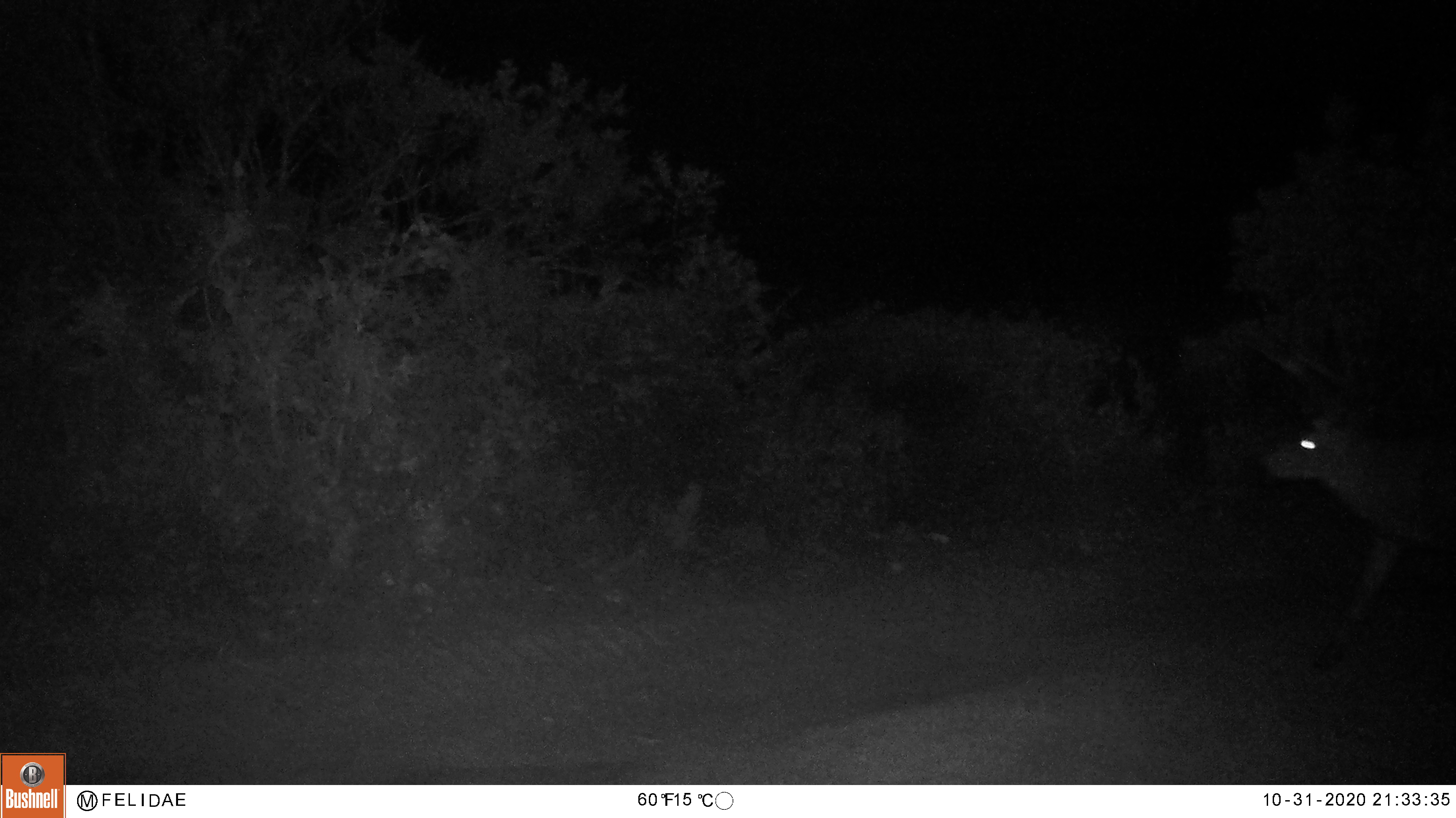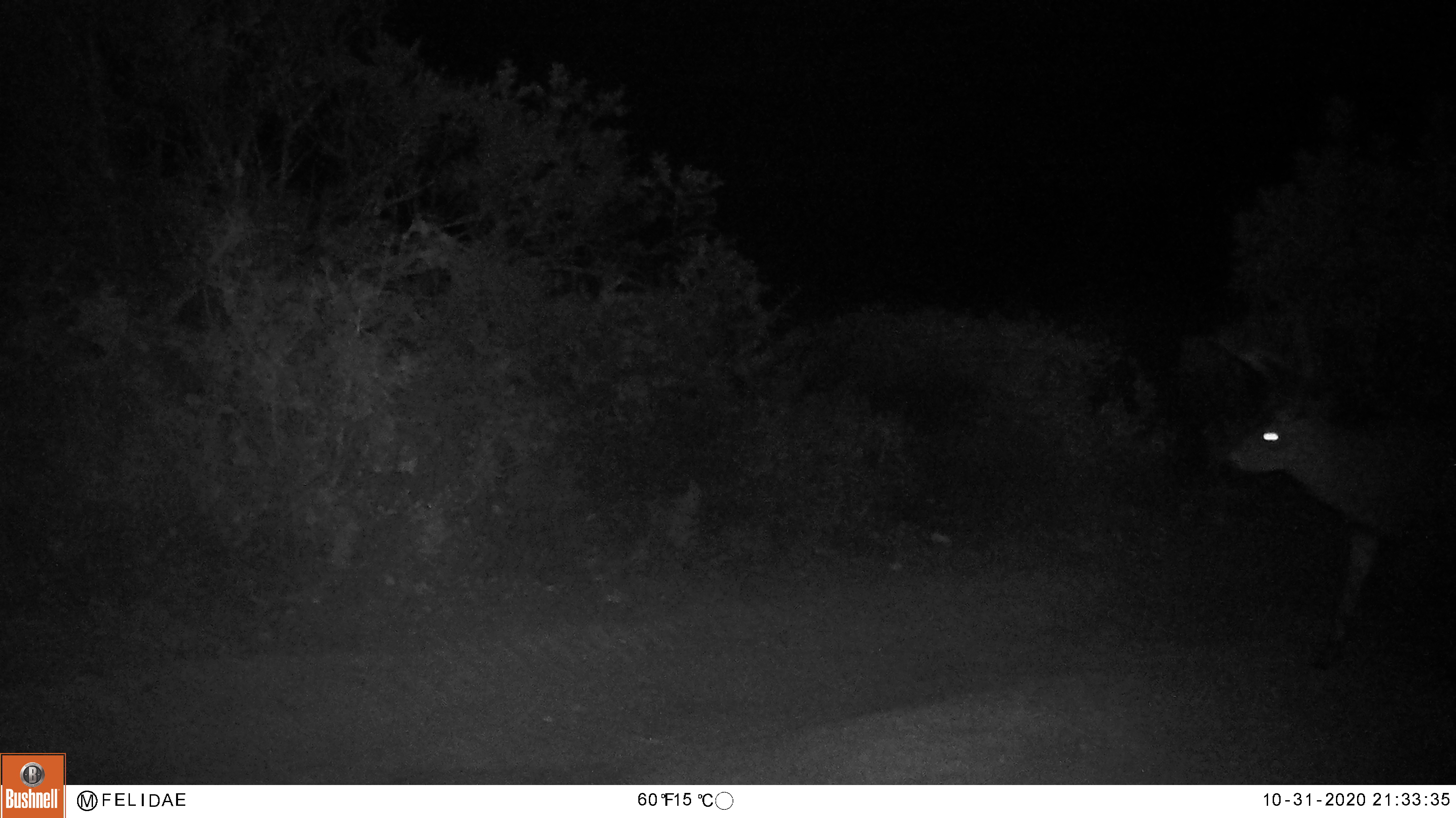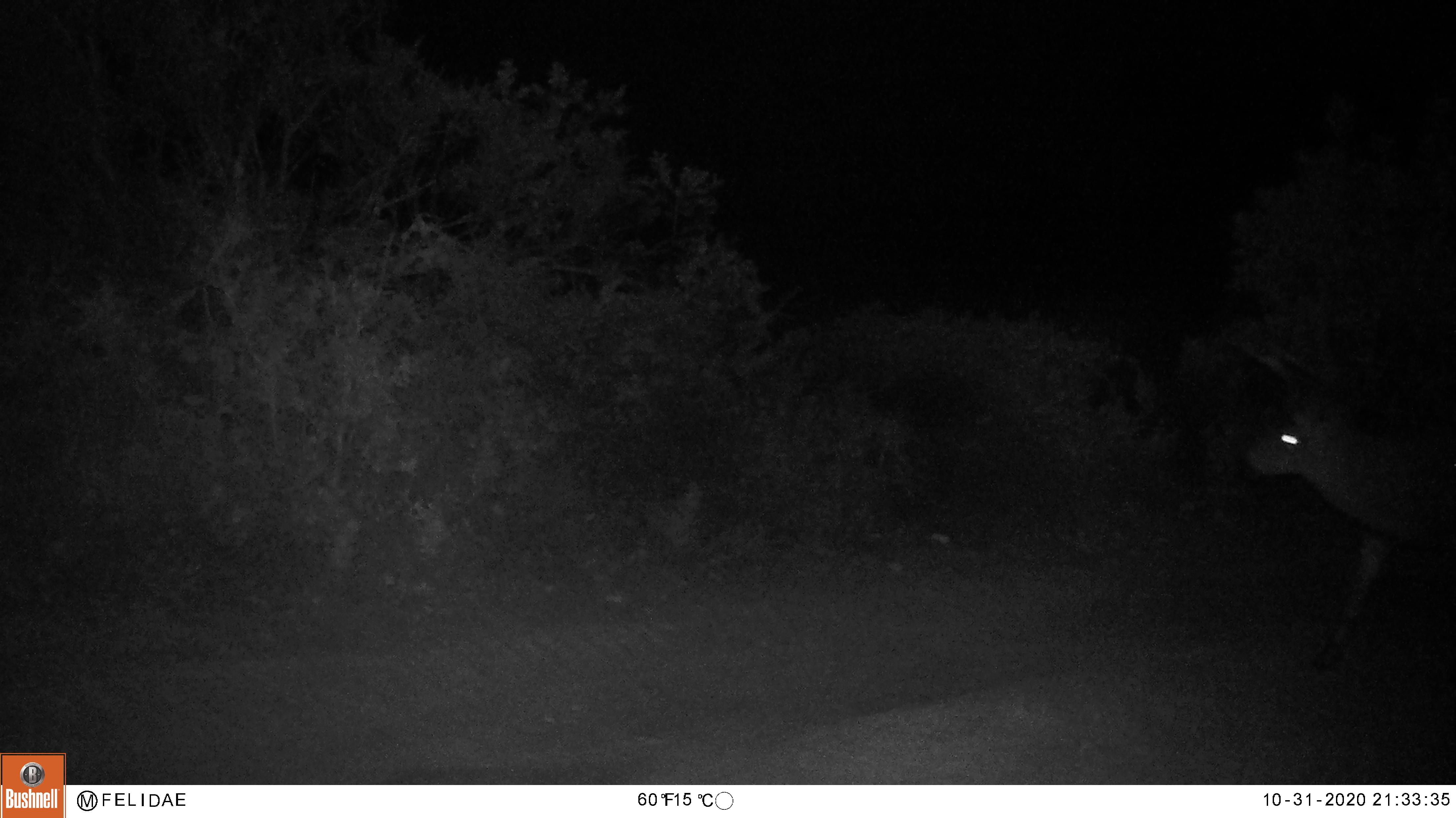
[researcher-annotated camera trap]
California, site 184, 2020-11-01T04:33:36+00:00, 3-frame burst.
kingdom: Animalia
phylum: Chordata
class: Mammalia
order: Artiodactyla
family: Cervidae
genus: Odocoileus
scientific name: Odocoileus hemionus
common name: mule deer